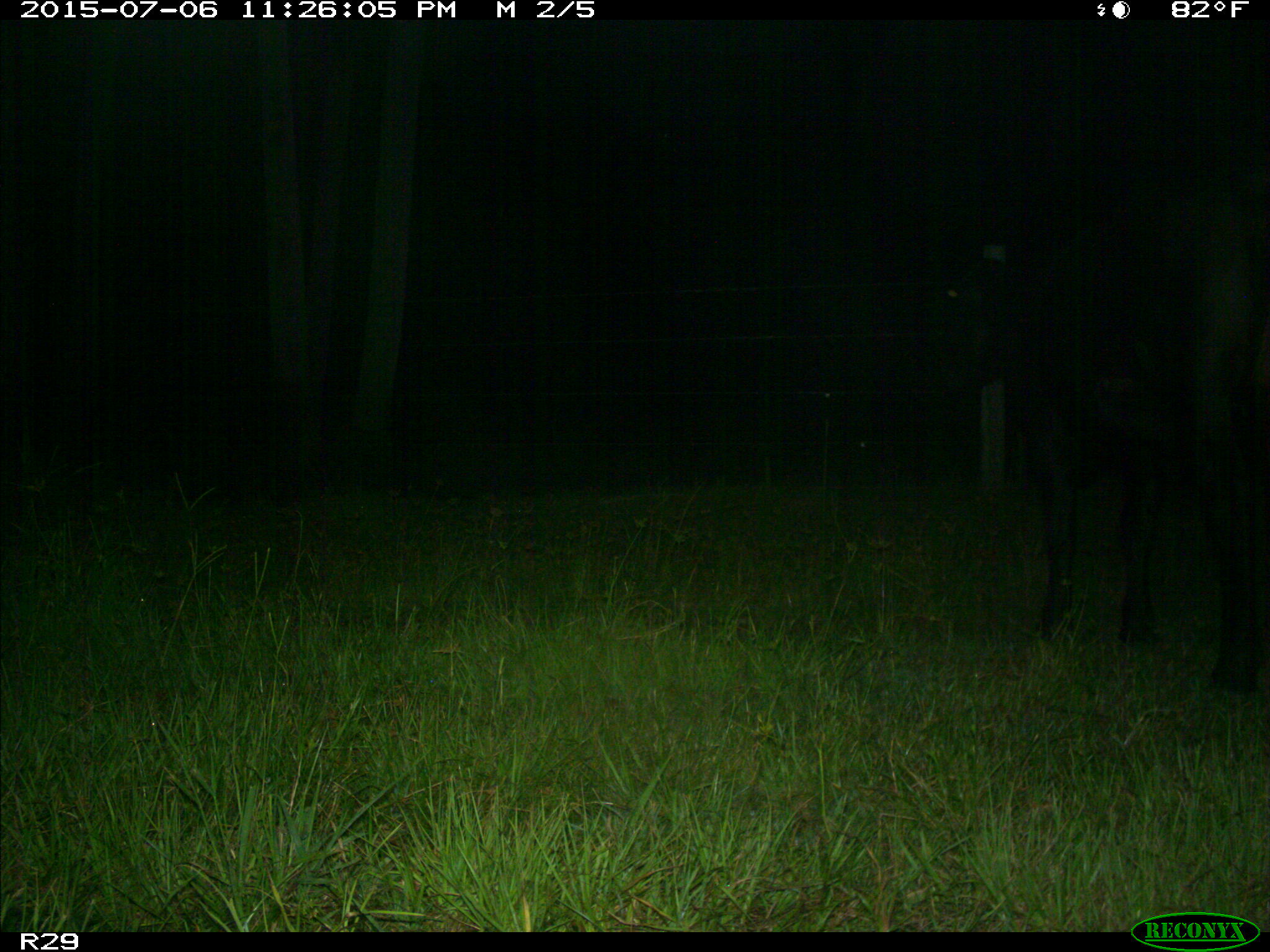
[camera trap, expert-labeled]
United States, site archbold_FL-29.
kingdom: Animalia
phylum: Chordata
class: Mammalia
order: Artiodactyla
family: Bovidae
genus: Bos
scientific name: Bos taurus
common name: domestic cow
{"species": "Bos taurus (domestic cow)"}